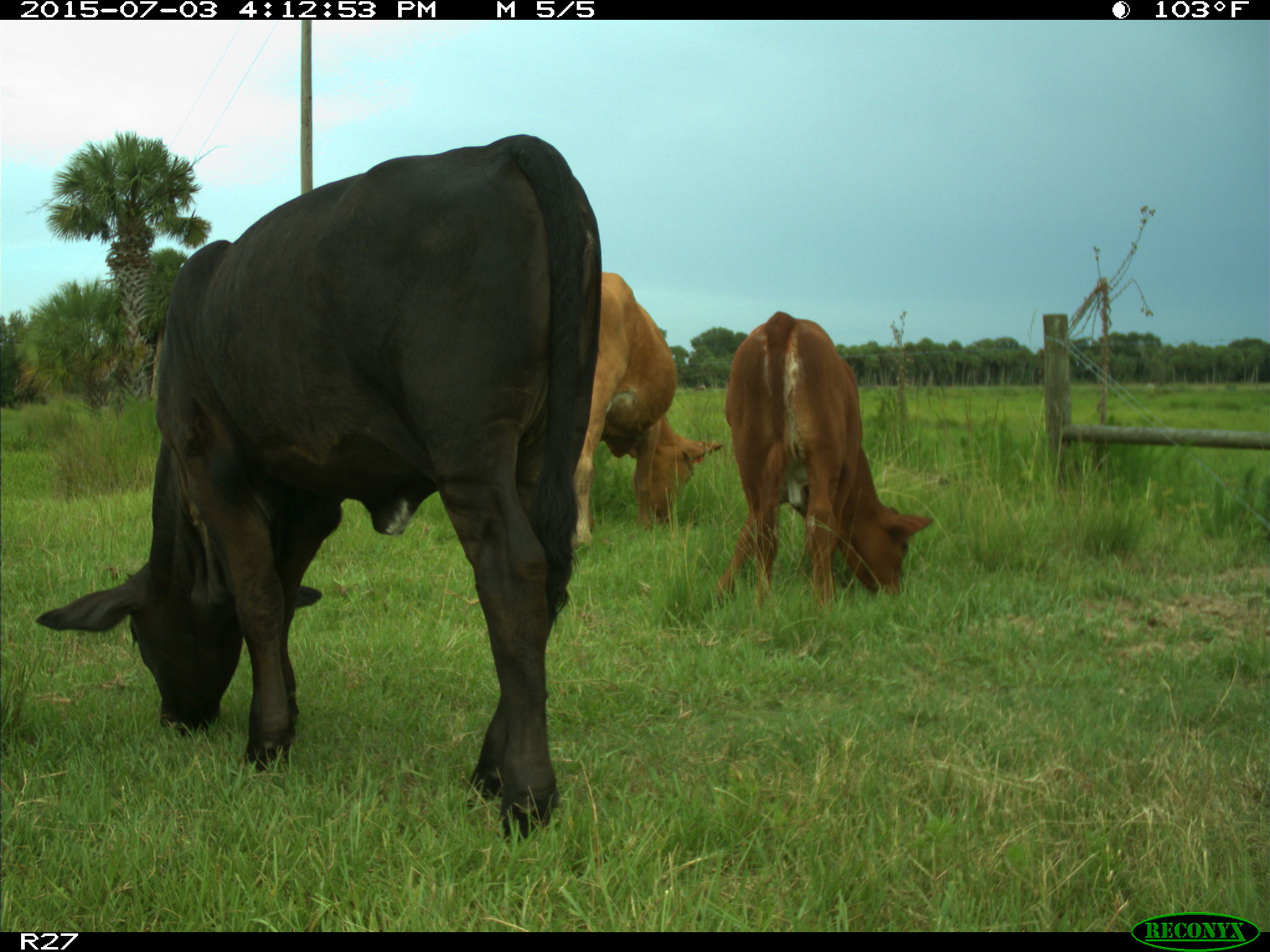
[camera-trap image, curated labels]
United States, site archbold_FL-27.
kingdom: Animalia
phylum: Chordata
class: Mammalia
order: Artiodactyla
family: Bovidae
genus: Bos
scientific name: Bos taurus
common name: domestic cow